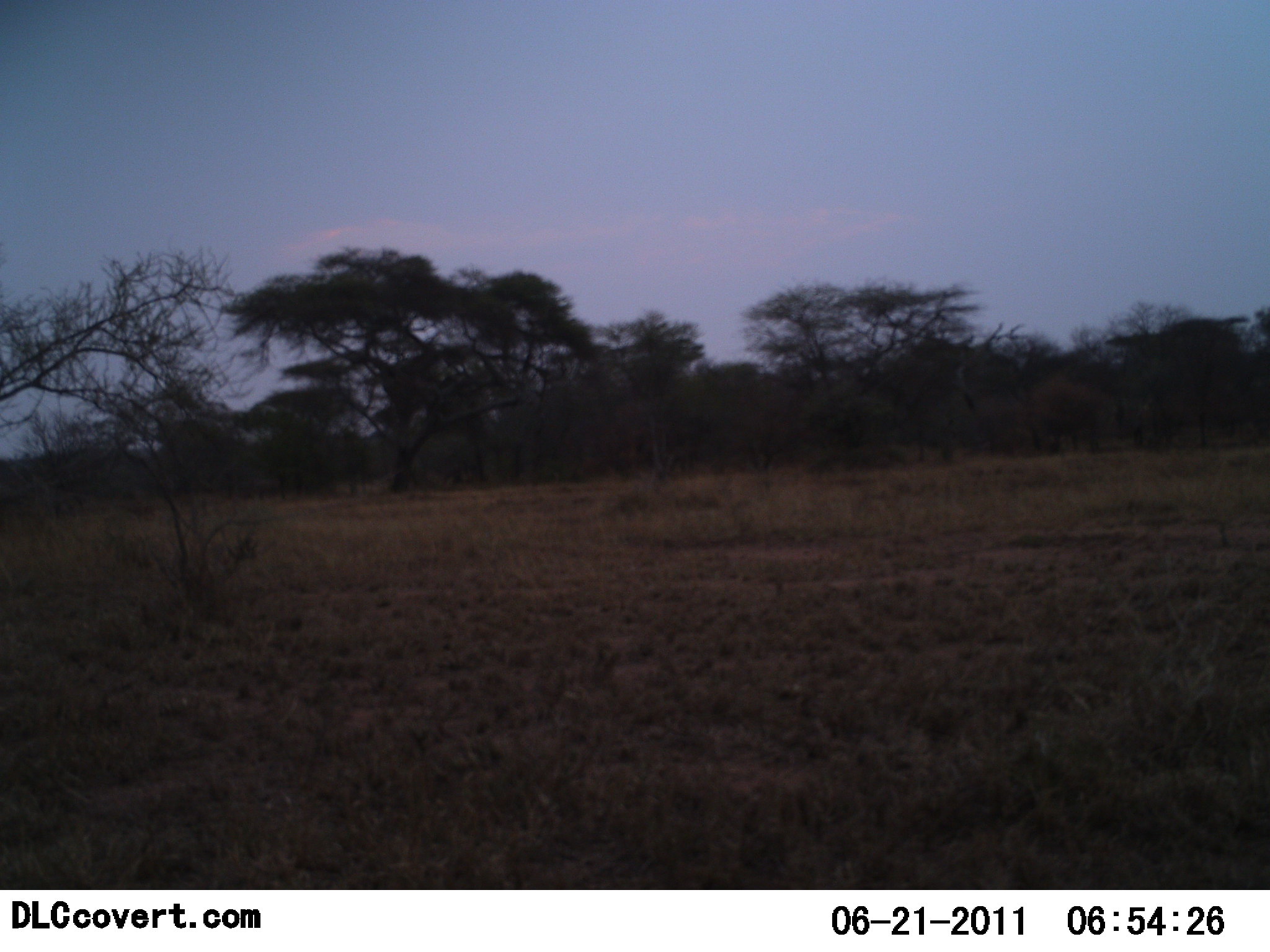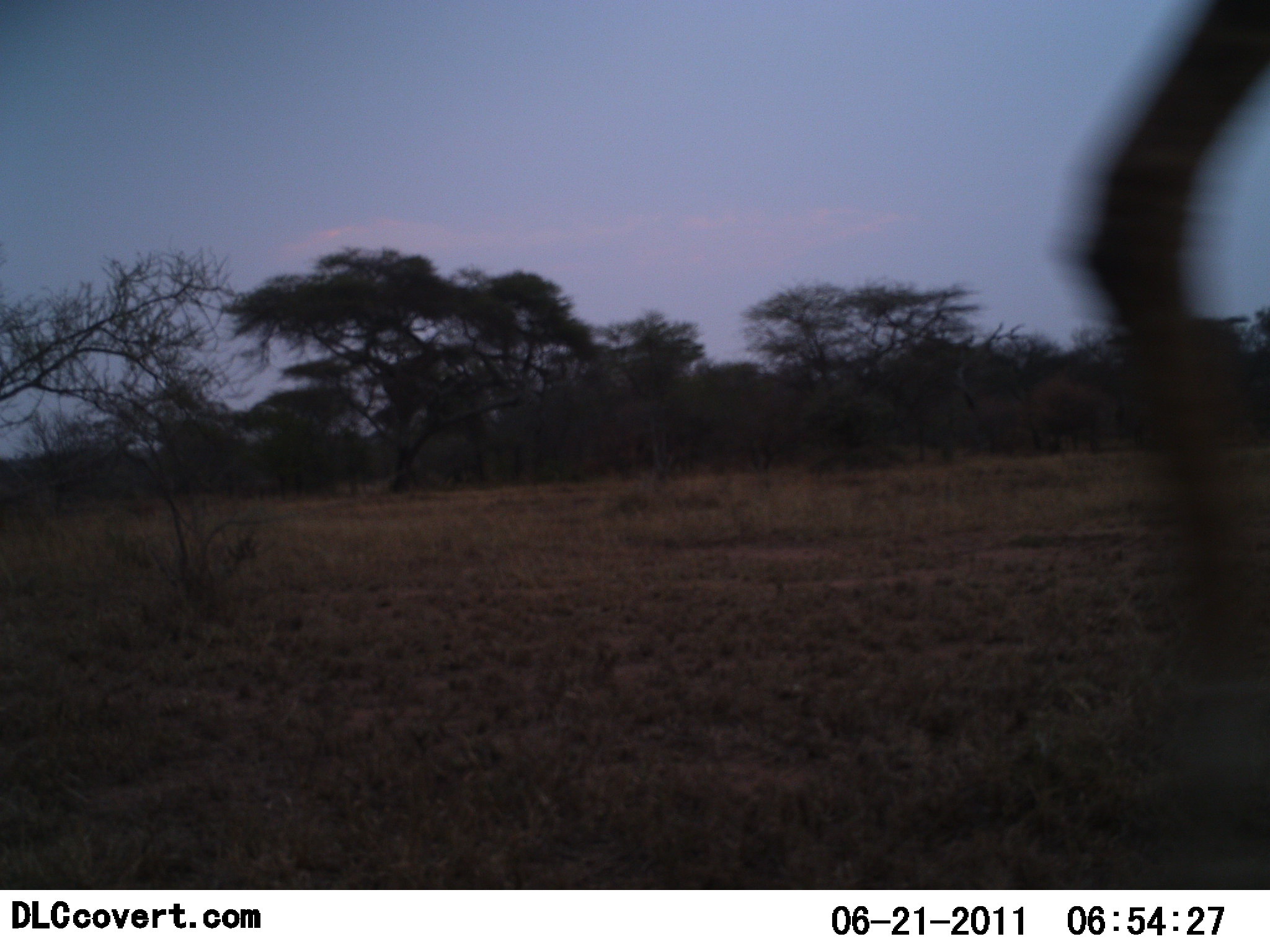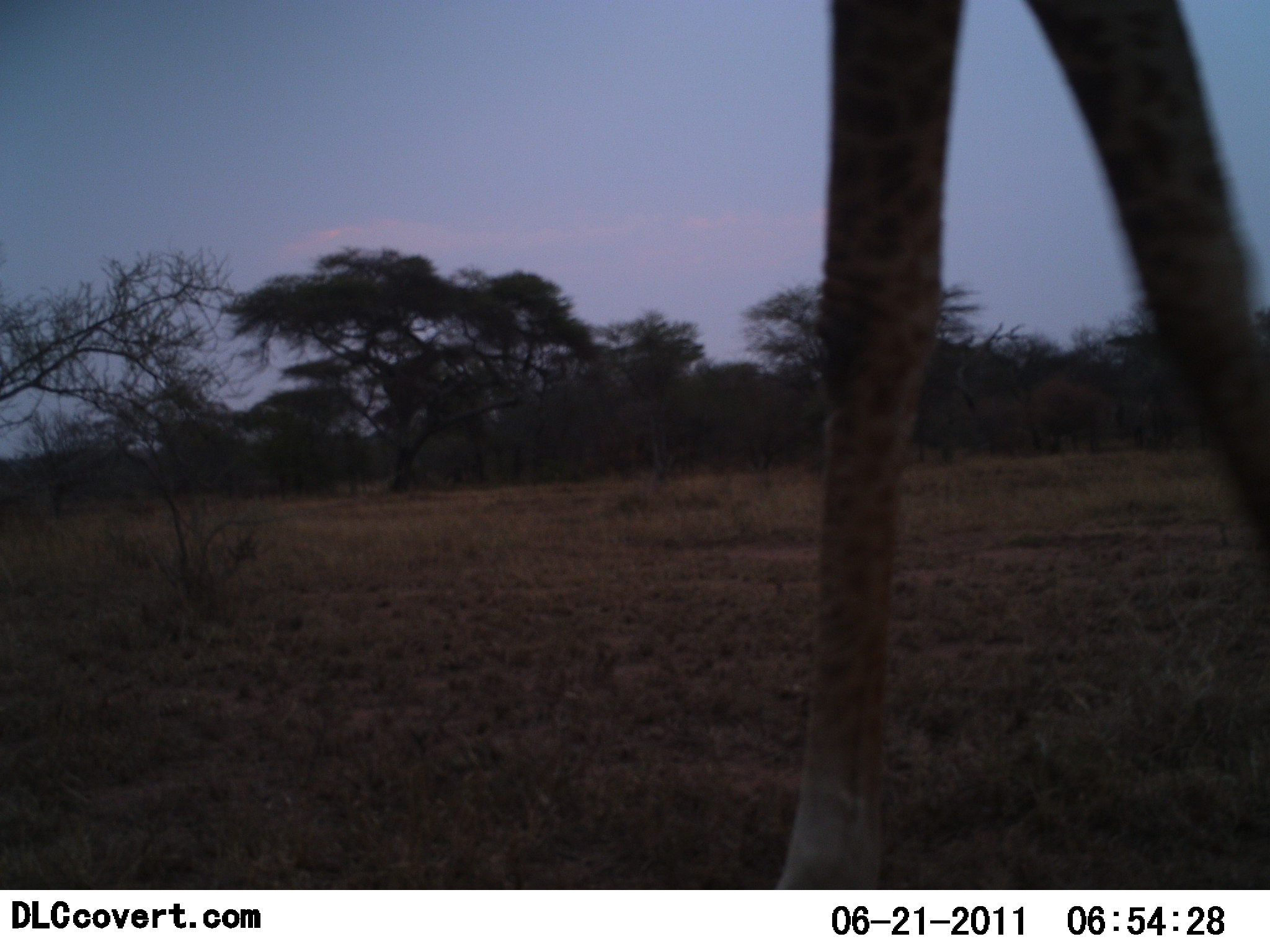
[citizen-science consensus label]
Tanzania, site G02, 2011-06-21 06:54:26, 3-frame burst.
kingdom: Animalia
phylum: Chordata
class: Mammalia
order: Artiodactyla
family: Giraffidae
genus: Giraffa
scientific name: Giraffa camelopardalis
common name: giraffe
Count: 1.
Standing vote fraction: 0%.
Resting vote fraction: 0%.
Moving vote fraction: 92%.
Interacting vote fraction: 0%.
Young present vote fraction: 0%.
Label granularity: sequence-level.